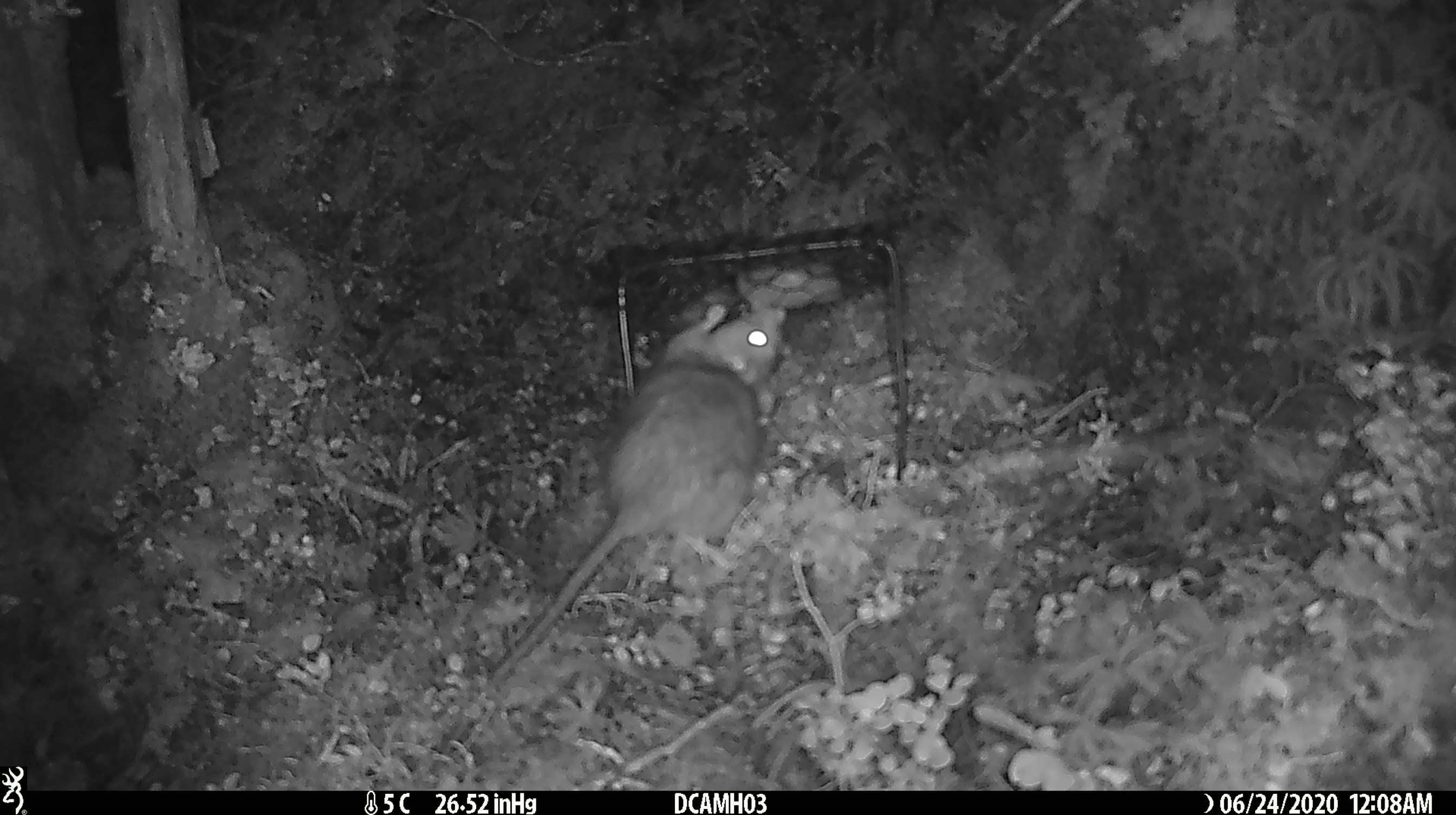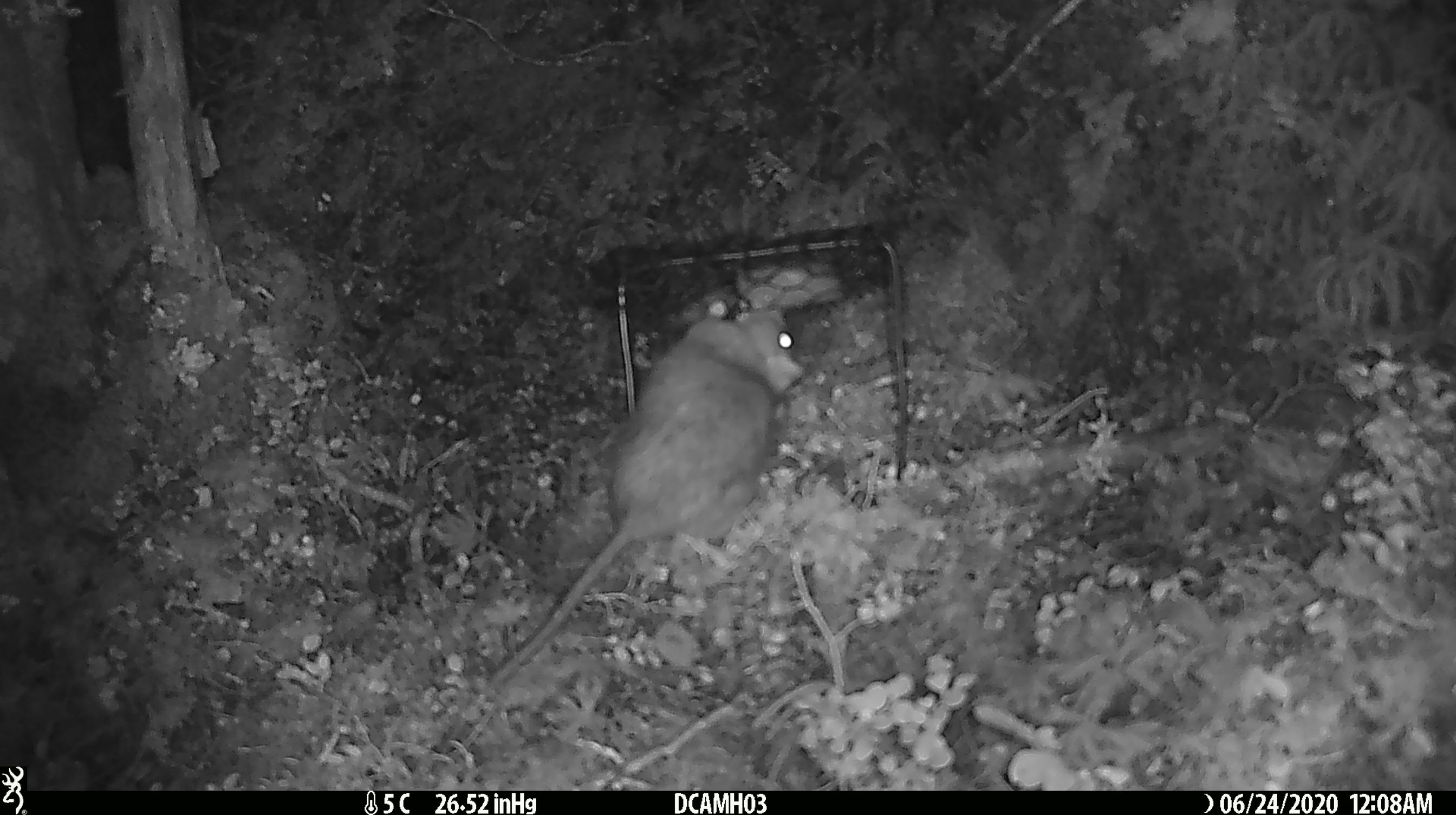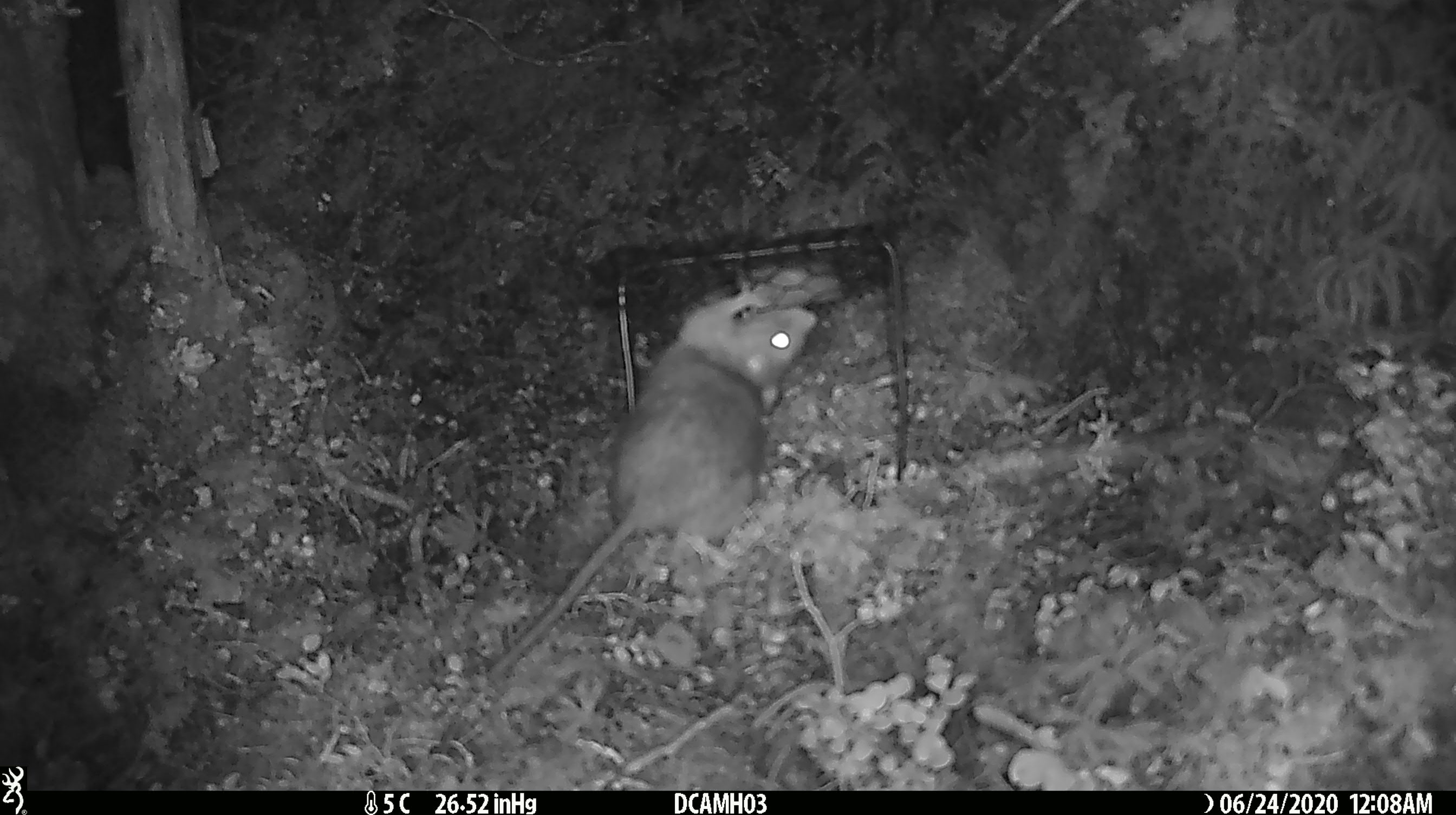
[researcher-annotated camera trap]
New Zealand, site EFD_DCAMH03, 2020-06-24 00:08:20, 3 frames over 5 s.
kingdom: Animalia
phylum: Chordata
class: Mammalia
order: Rodentia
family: Muridae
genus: Rattus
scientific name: Rattus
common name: rat